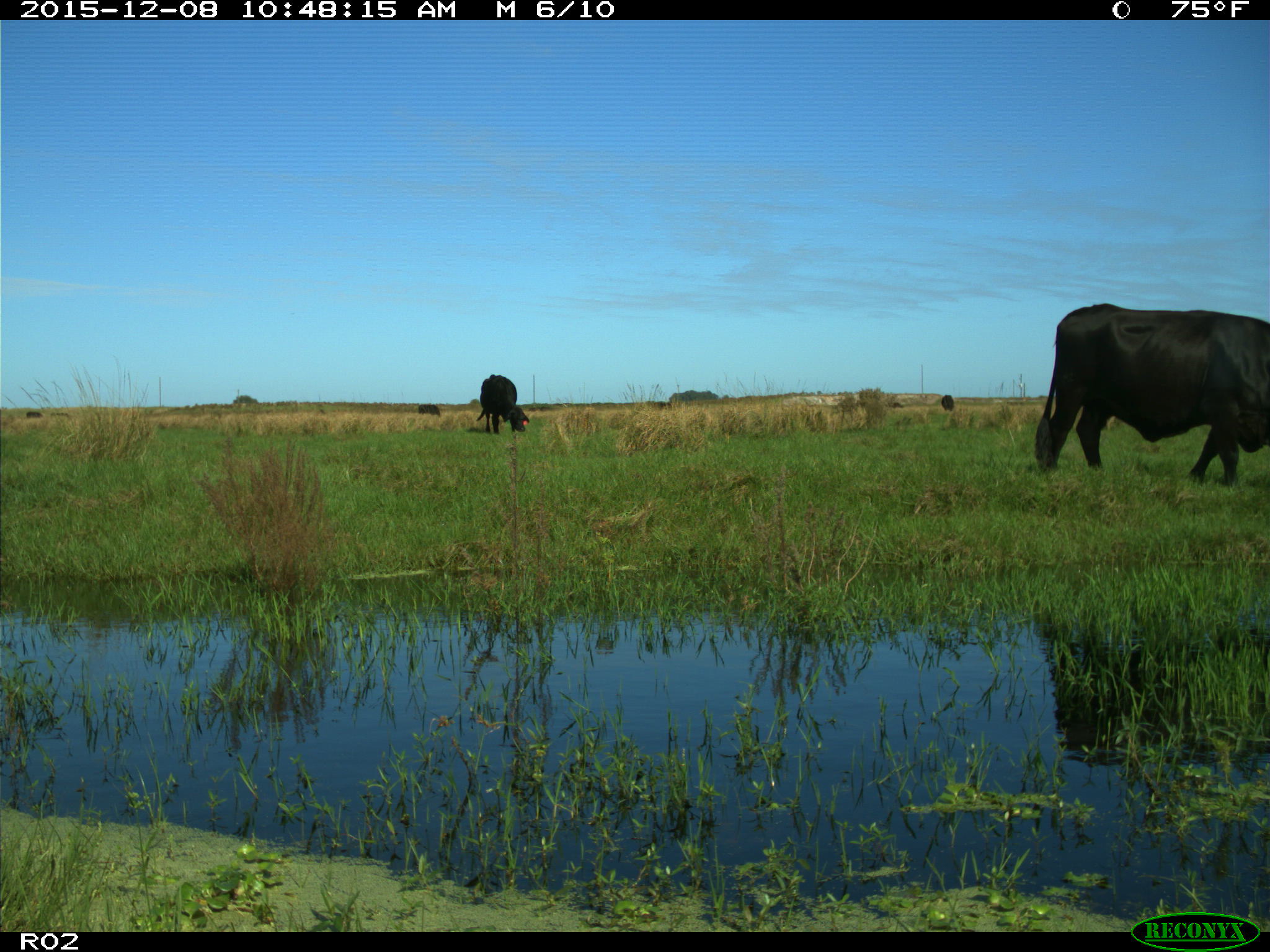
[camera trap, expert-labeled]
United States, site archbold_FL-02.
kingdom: Animalia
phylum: Chordata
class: Mammalia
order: Artiodactyla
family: Bovidae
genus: Bos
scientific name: Bos taurus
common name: domestic cow